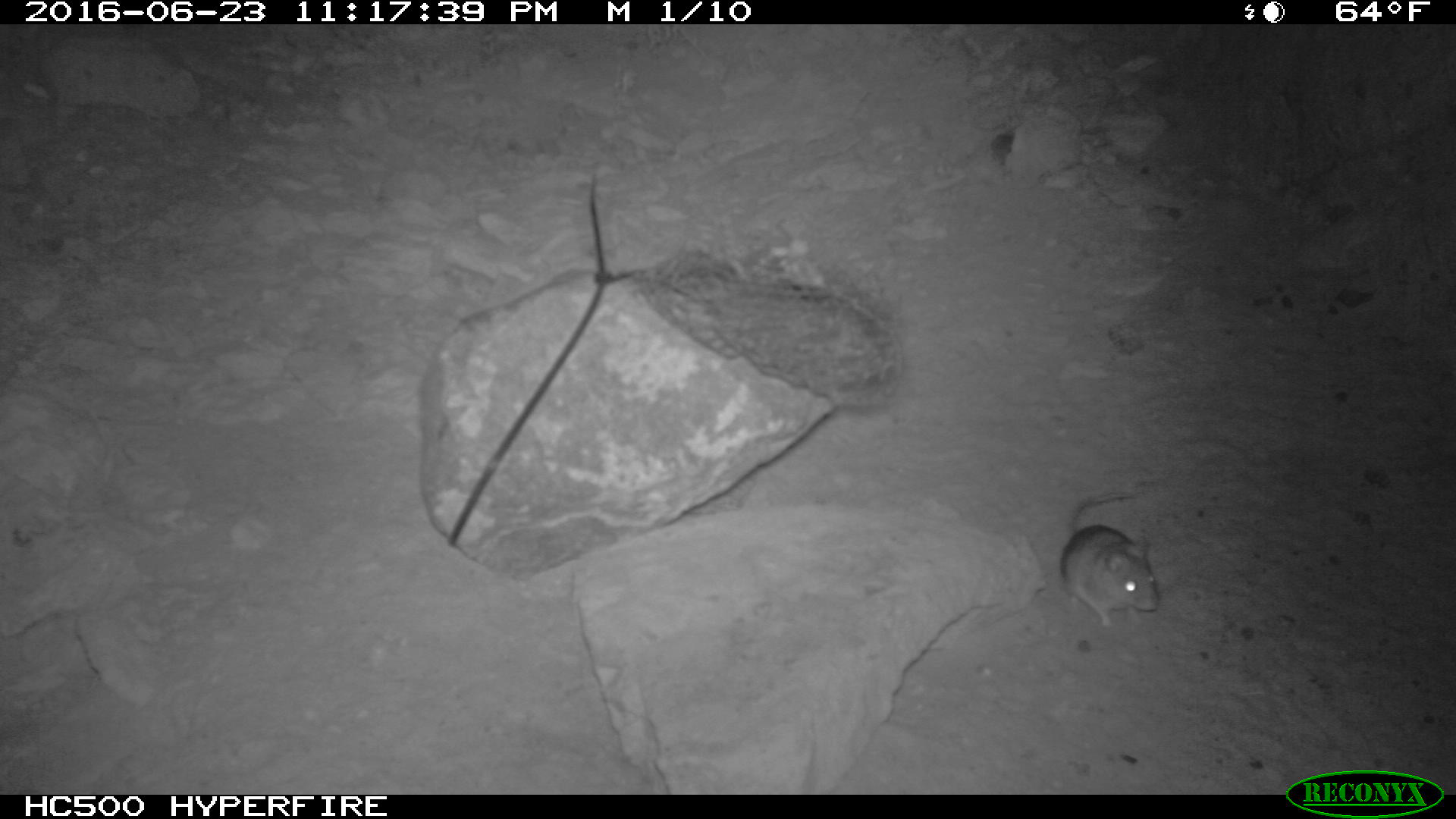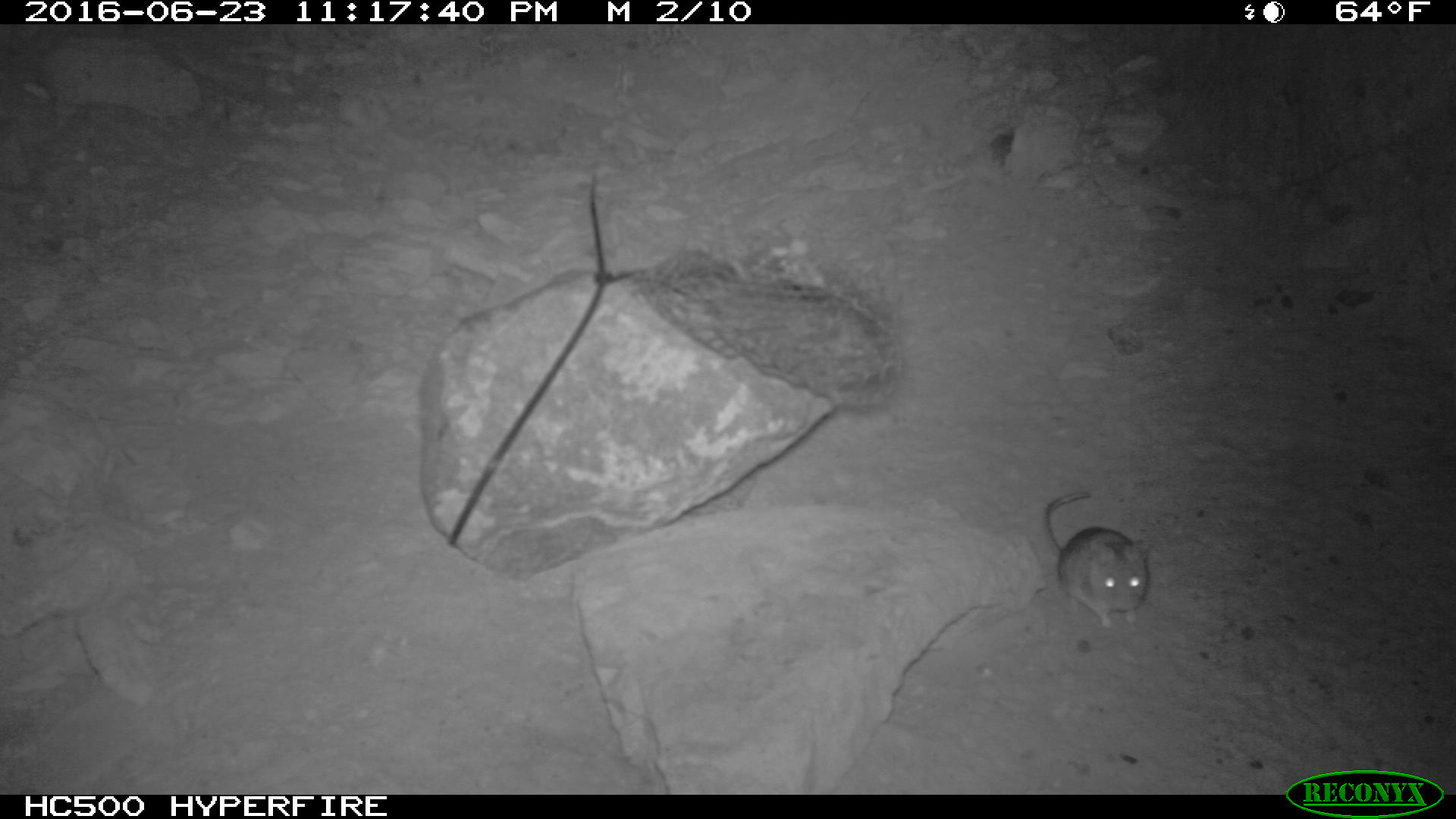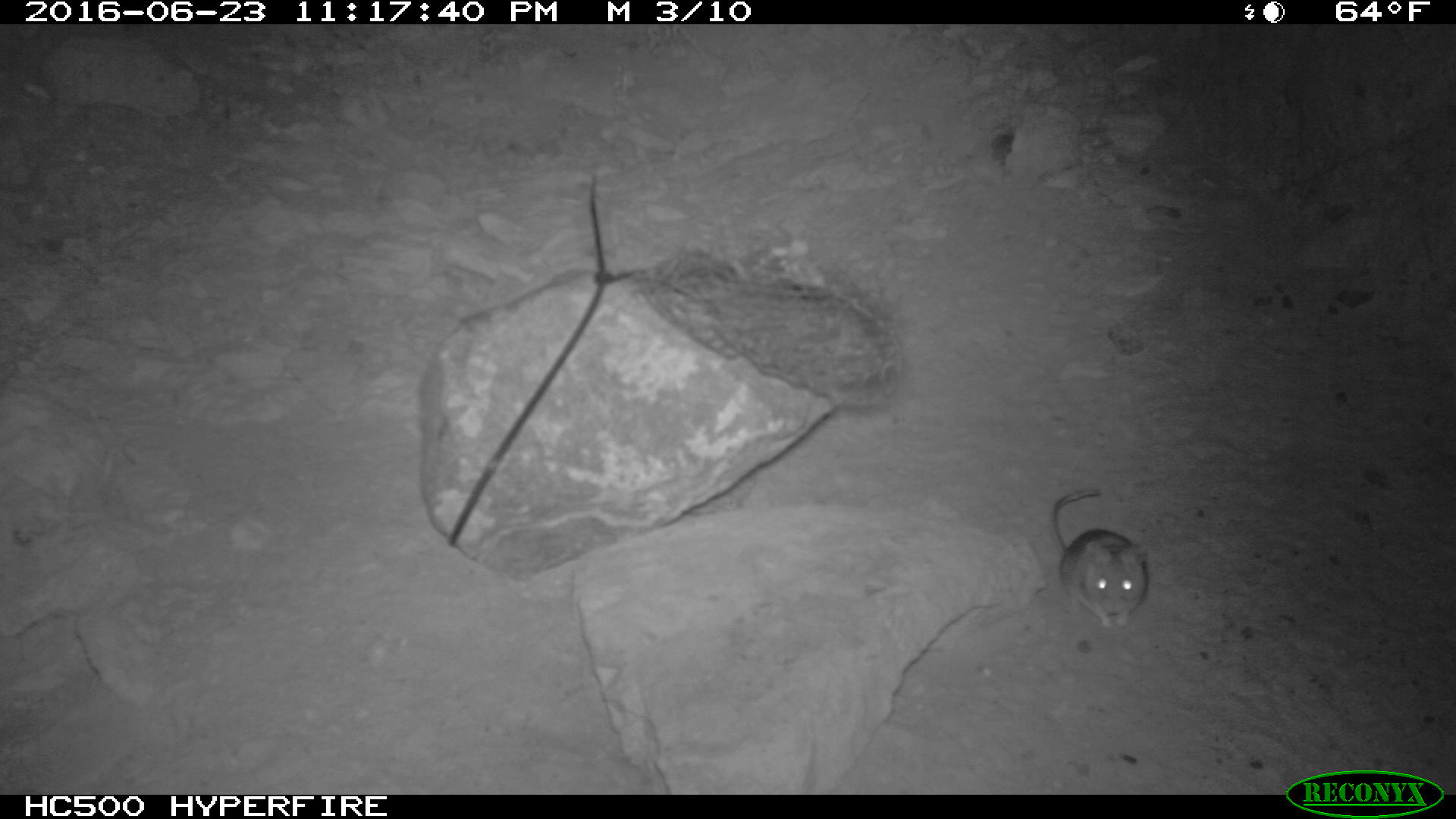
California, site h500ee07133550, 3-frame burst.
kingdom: Animalia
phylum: Chordata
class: Mammalia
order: Rodentia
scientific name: Rodentia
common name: rodent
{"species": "rodent (Rodentia)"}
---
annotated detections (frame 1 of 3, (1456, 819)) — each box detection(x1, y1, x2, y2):
rodent: detection(1061, 490, 1160, 626)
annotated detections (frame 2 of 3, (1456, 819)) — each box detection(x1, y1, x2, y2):
rodent: detection(1043, 492, 1152, 629)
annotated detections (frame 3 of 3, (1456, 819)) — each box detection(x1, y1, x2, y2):
rodent: detection(1050, 488, 1150, 629)